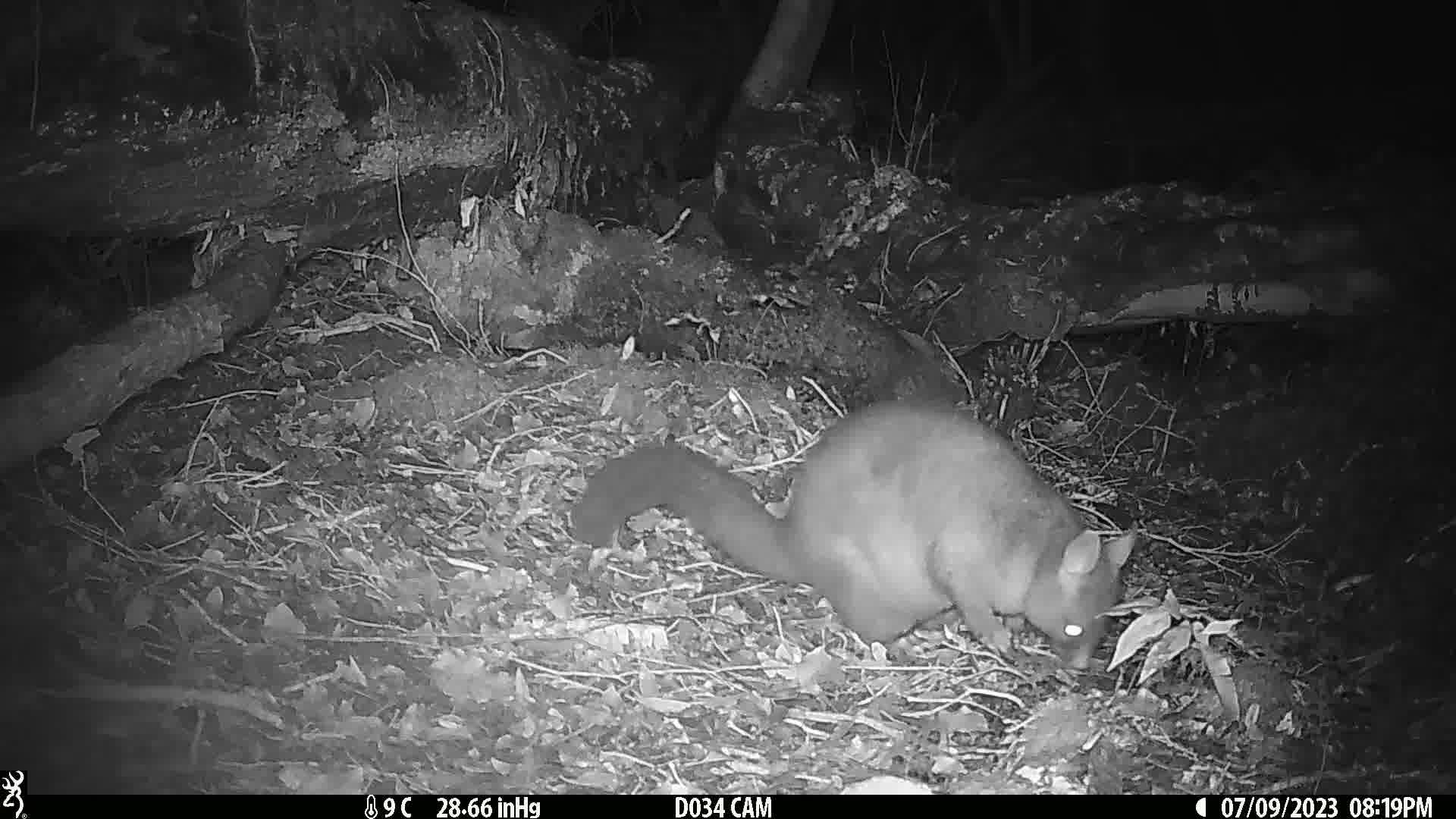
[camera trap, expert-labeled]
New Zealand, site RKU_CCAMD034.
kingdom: Animalia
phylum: Chordata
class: Mammalia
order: Diprotodontia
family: Phalangeridae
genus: Trichosurus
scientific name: Trichosurus vulpecula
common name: common brushtail possum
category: possum